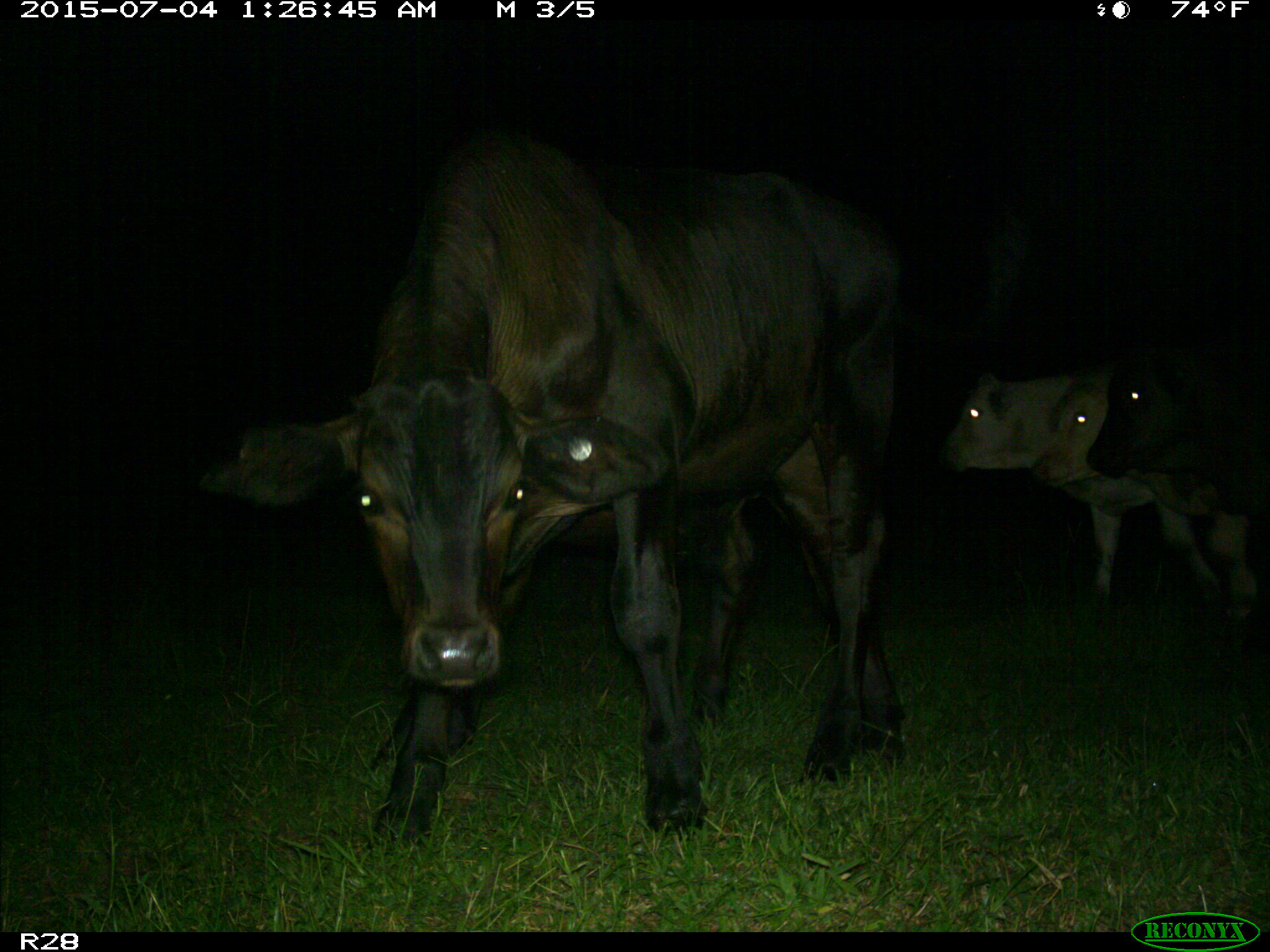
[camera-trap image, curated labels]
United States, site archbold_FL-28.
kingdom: Animalia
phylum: Chordata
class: Mammalia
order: Artiodactyla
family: Bovidae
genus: Bos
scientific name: Bos taurus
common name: domestic cow